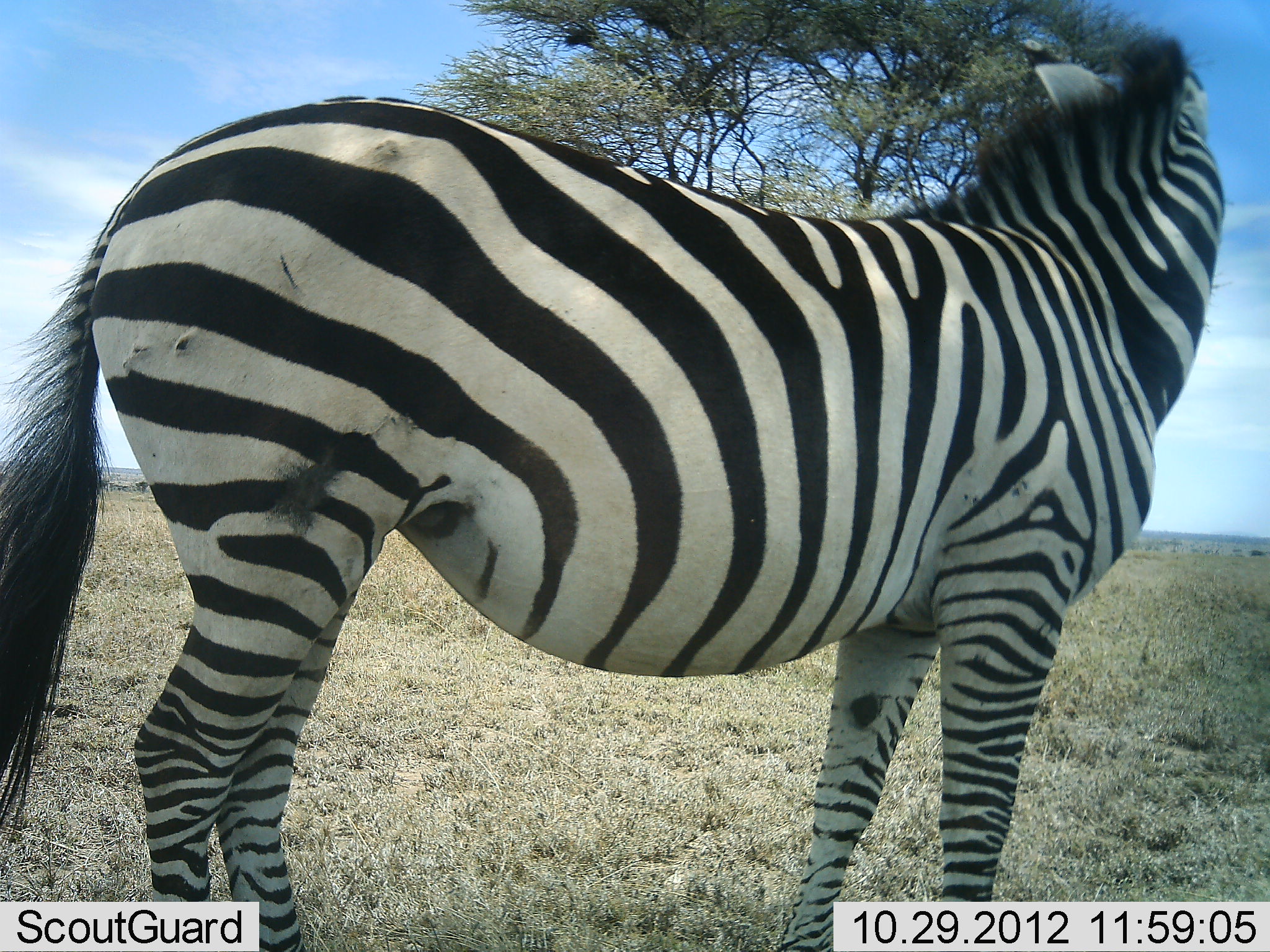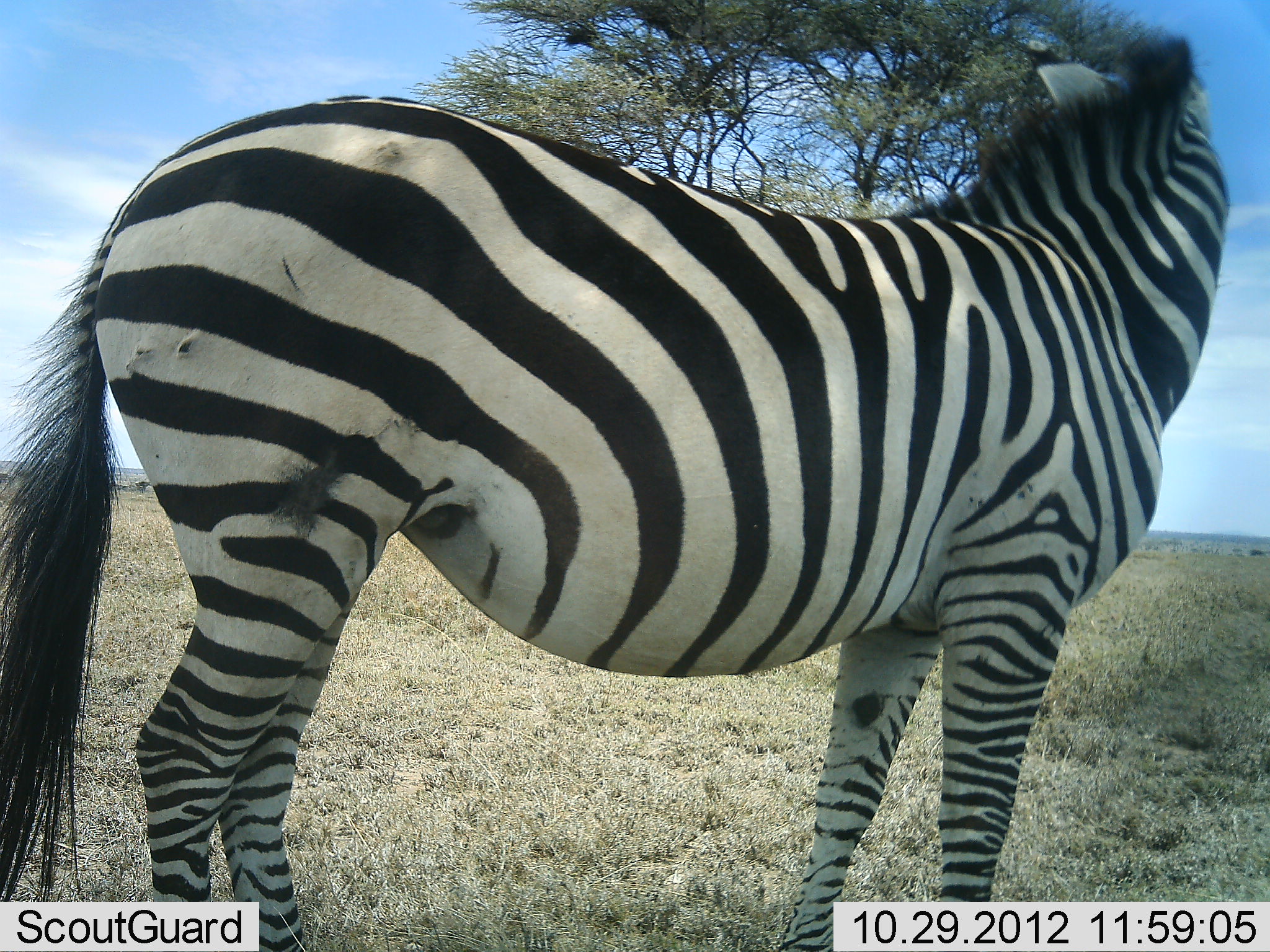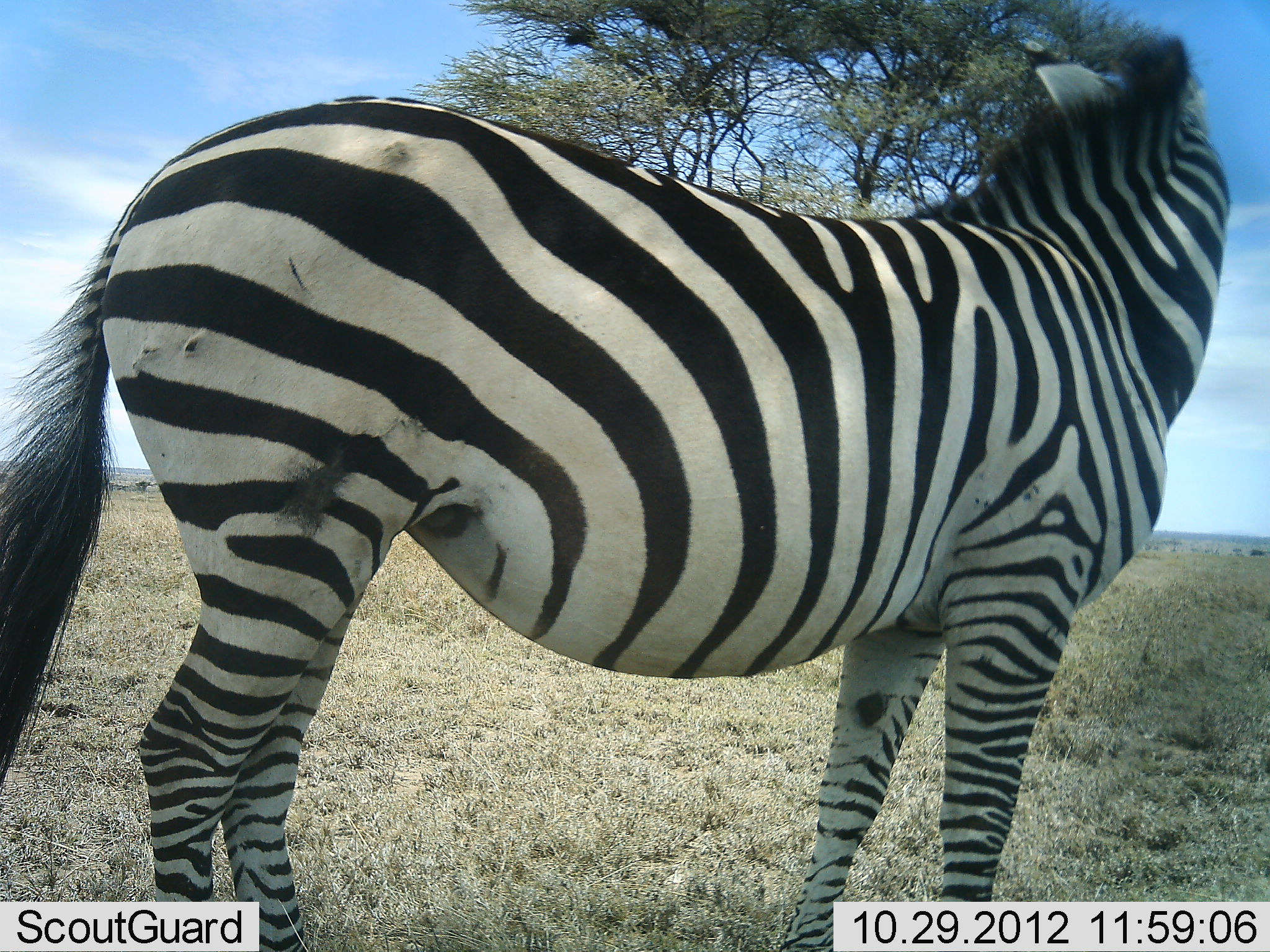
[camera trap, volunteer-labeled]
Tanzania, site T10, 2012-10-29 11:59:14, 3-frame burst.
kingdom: Animalia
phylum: Chordata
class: Mammalia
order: Perissodactyla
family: Equidae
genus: Equus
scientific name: Equus quagga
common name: plains zebra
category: zebra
Zebra (plains zebra) (Equus quagga), count 1. Behavior (volunteer vote fractions): standing 100%, resting 0%, moving 0%, interacting 0%. Young present (vote fraction): 0%. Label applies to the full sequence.